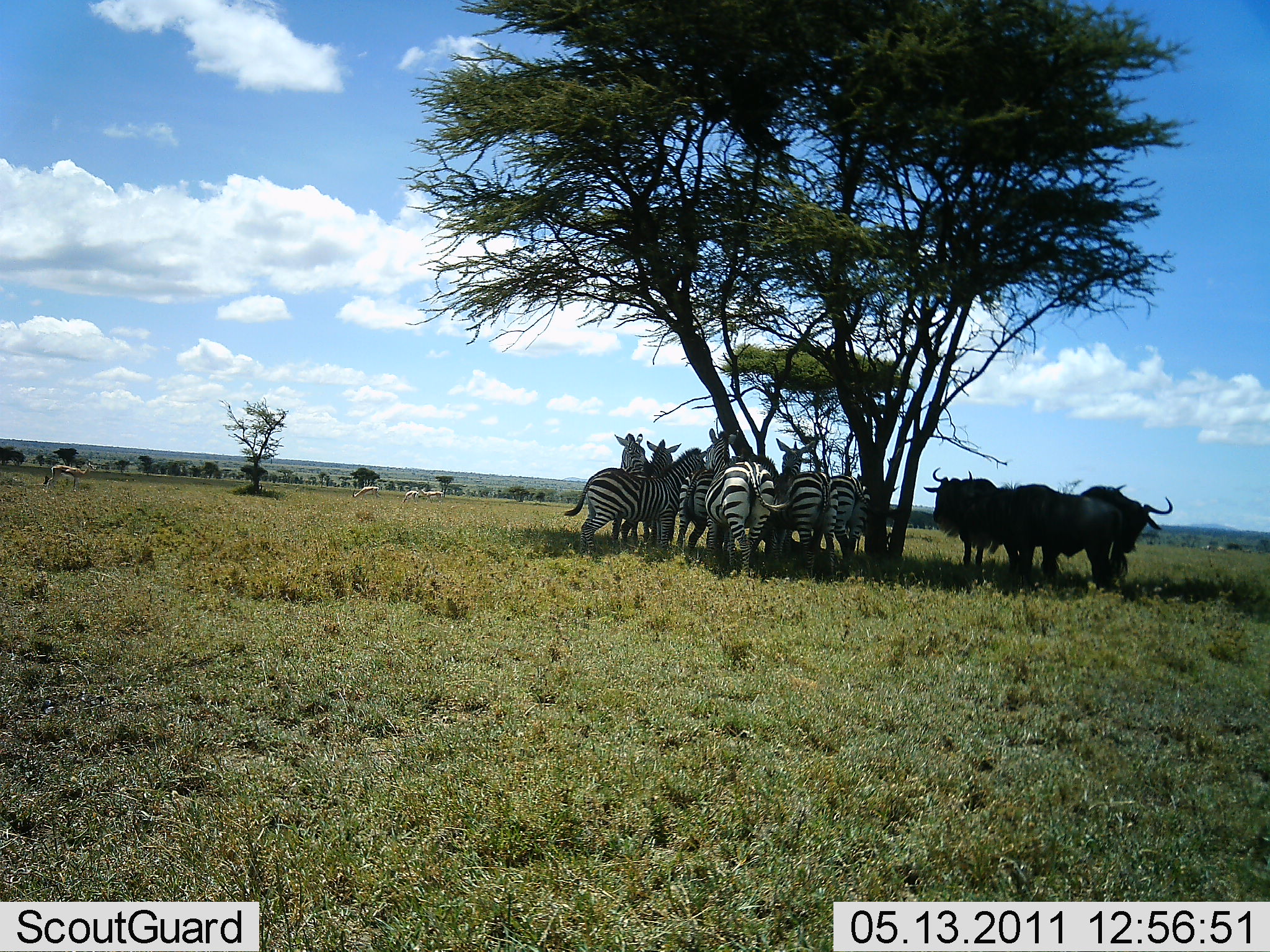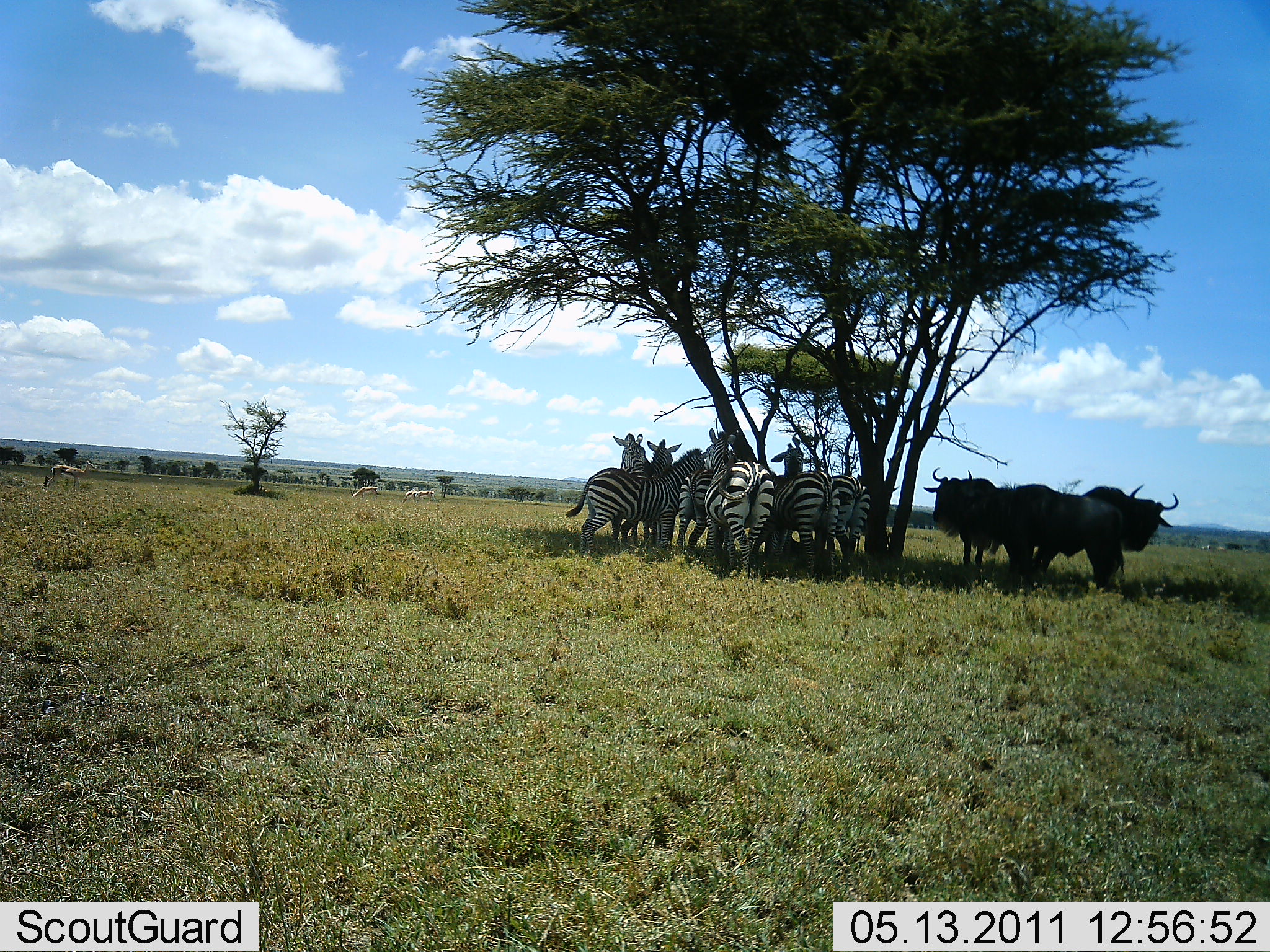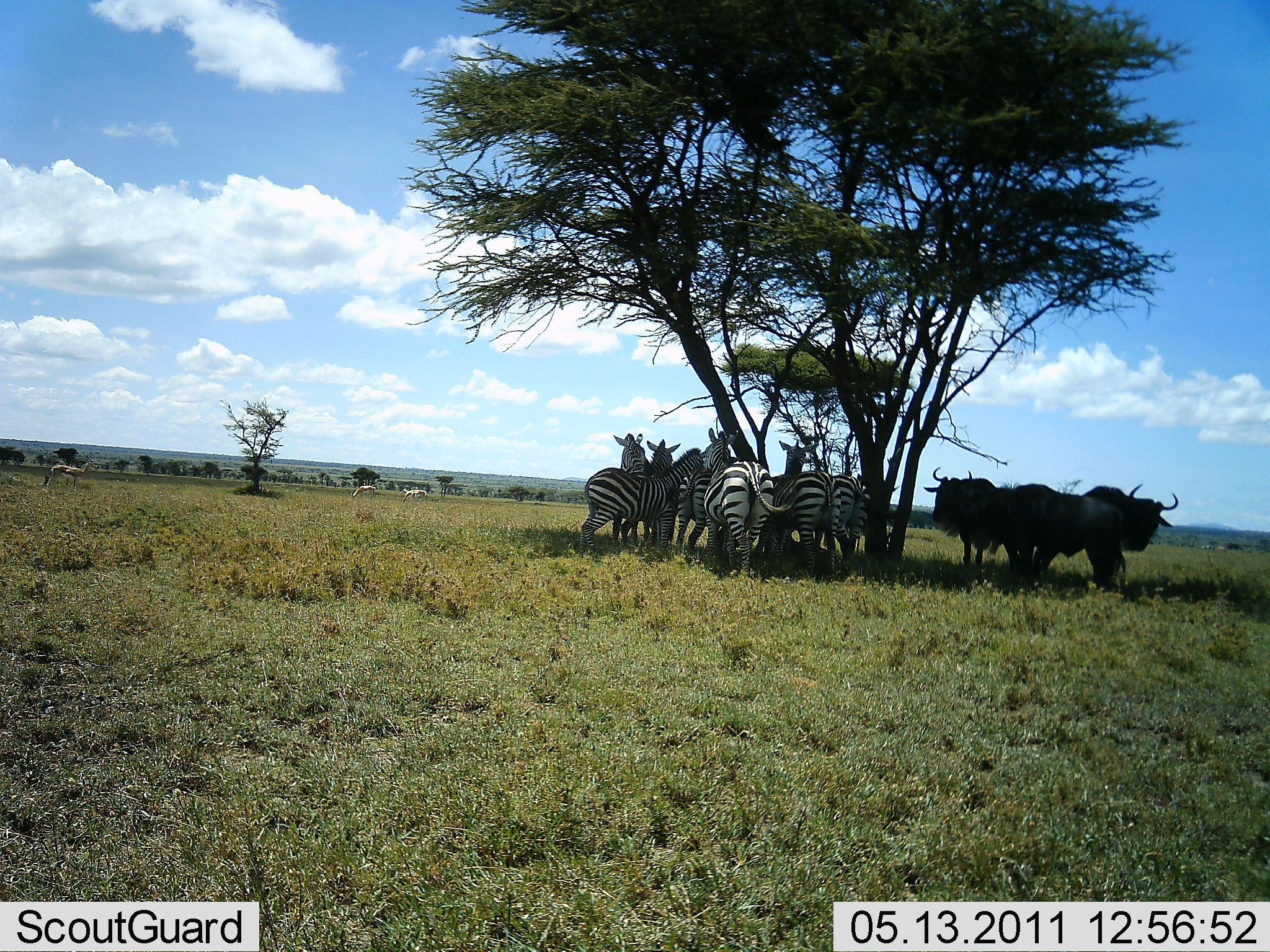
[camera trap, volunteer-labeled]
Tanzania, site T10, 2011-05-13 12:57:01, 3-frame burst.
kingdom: Animalia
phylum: Chordata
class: Mammalia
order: Artiodactyla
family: Bovidae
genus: Connochaetes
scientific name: Connochaetes taurinus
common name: blue wildebeest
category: wildebeest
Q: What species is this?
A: Wildebeest (blue wildebeest) (Connochaetes taurinus).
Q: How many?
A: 3.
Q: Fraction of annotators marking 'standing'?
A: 90%.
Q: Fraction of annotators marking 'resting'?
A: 10%.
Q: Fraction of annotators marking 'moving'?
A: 0%.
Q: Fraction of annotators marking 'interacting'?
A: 0%.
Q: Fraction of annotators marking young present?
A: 0%.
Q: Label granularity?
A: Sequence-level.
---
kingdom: Animalia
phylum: Chordata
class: Mammalia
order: Perissodactyla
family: Equidae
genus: Equus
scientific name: Equus quagga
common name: plains zebra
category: zebra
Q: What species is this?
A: Zebra (plains zebra) (Equus quagga).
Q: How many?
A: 7.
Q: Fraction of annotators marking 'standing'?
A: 89%.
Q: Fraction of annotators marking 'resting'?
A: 15%.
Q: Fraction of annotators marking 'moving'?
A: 0%.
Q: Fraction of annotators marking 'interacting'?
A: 15%.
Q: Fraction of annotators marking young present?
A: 0%.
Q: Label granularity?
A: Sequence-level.